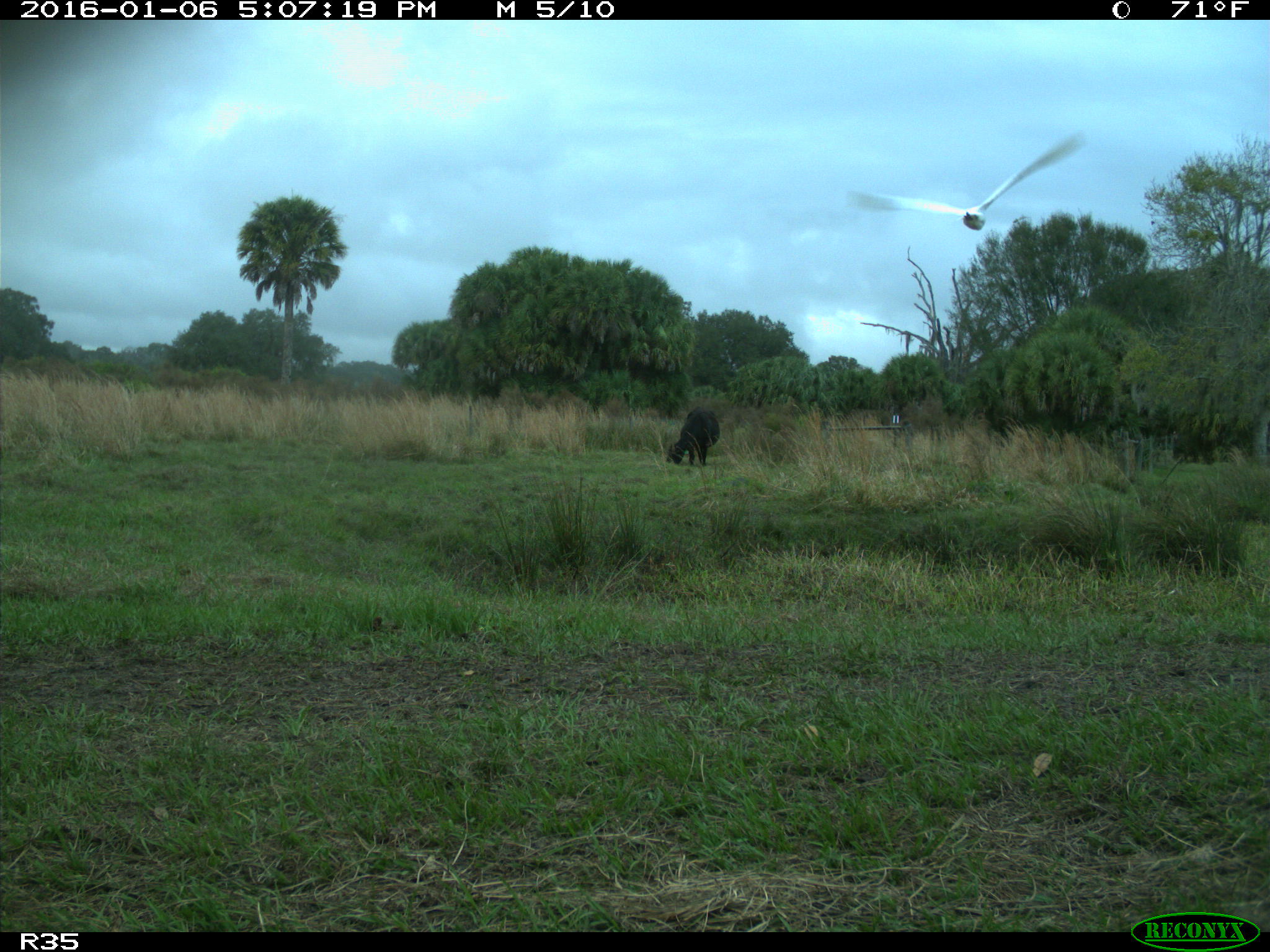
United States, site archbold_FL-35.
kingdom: Animalia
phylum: Chordata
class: Mammalia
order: Artiodactyla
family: Bovidae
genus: Bos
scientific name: Bos taurus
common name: domestic cow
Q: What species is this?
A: Bos taurus (domestic cow).